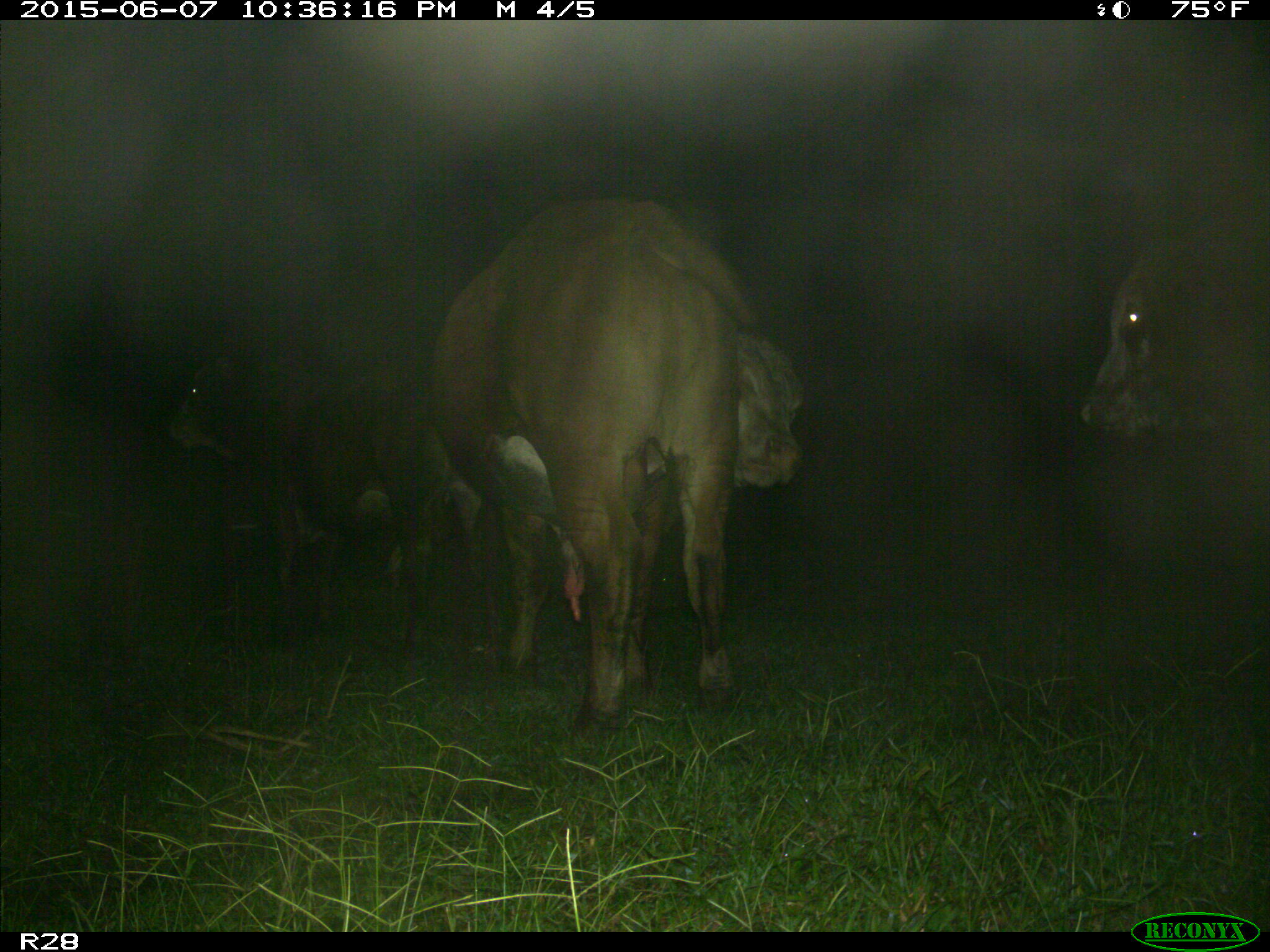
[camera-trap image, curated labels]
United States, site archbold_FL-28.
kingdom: Animalia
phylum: Chordata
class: Mammalia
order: Artiodactyla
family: Bovidae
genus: Bos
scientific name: Bos taurus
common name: domestic cow